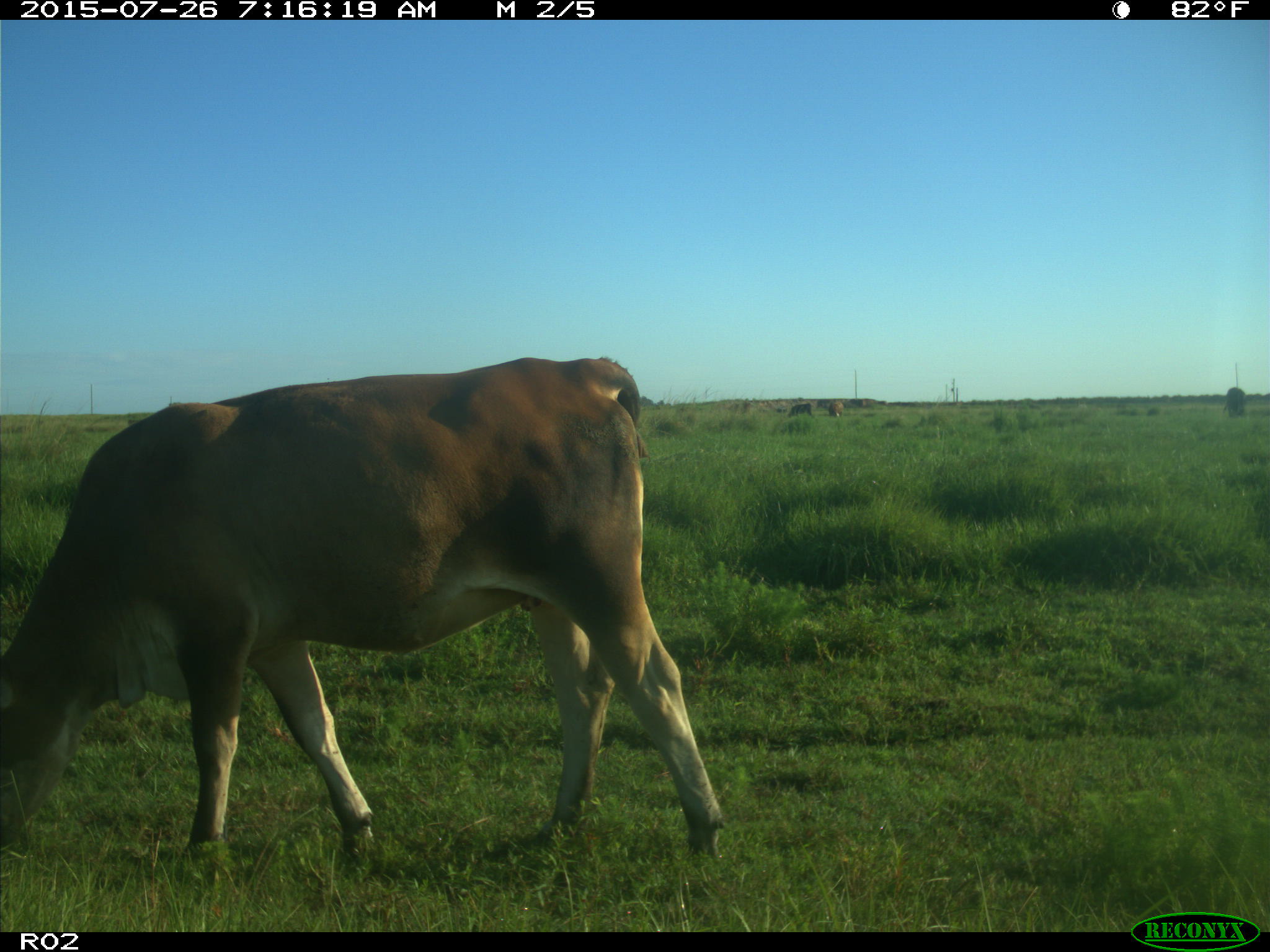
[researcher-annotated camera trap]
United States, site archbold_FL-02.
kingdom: Animalia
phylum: Chordata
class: Mammalia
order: Artiodactyla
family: Bovidae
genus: Bos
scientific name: Bos taurus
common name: domestic cow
Bos taurus (domestic cow).